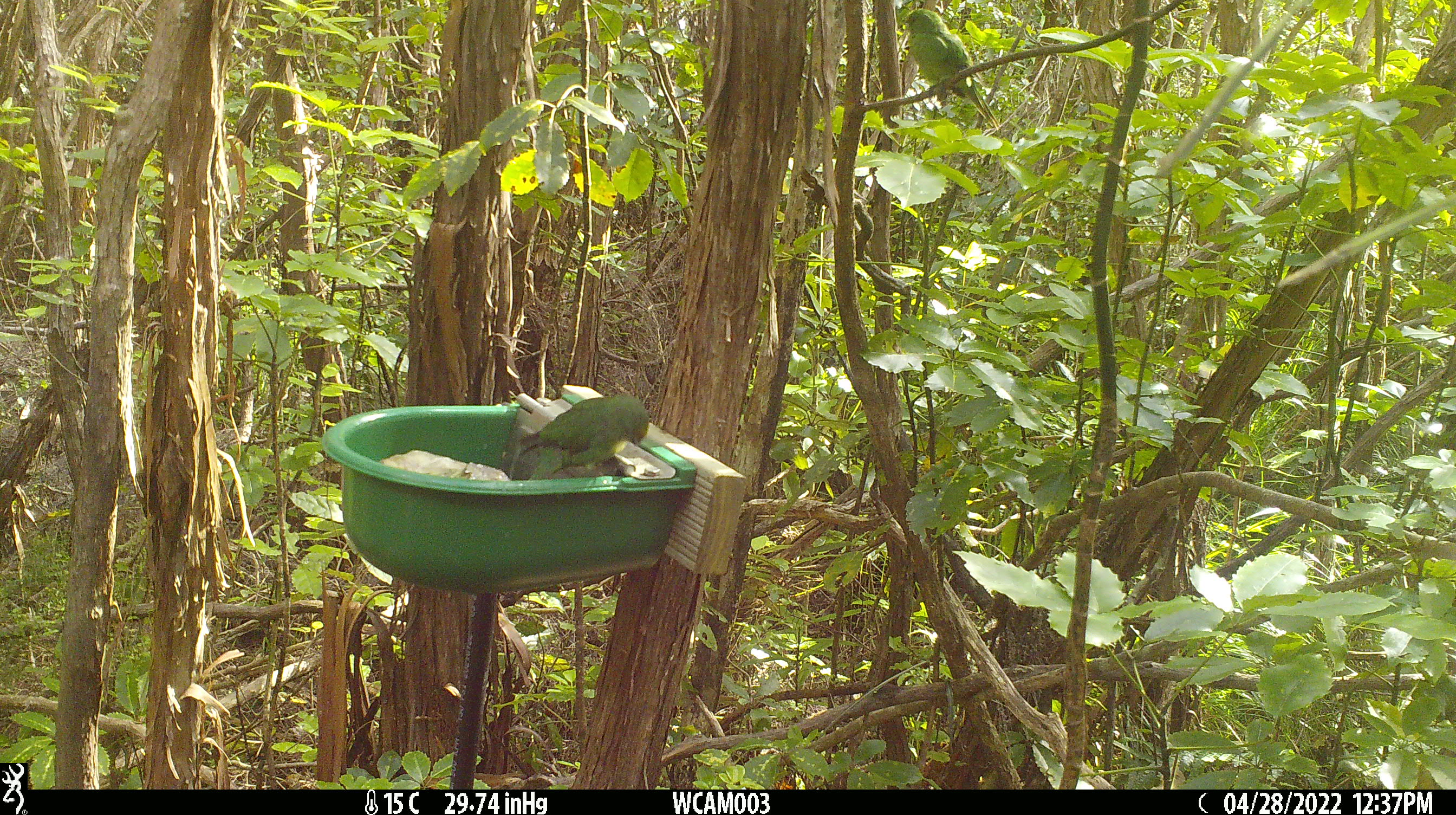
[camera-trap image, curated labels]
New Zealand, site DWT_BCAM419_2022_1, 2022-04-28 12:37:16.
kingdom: Animalia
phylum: Chordata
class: Aves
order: Psittaciformes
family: Psittaculidae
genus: Cyanoramphus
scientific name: Cyanoramphus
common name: parakeet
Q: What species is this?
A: Parakeet (Cyanoramphus).